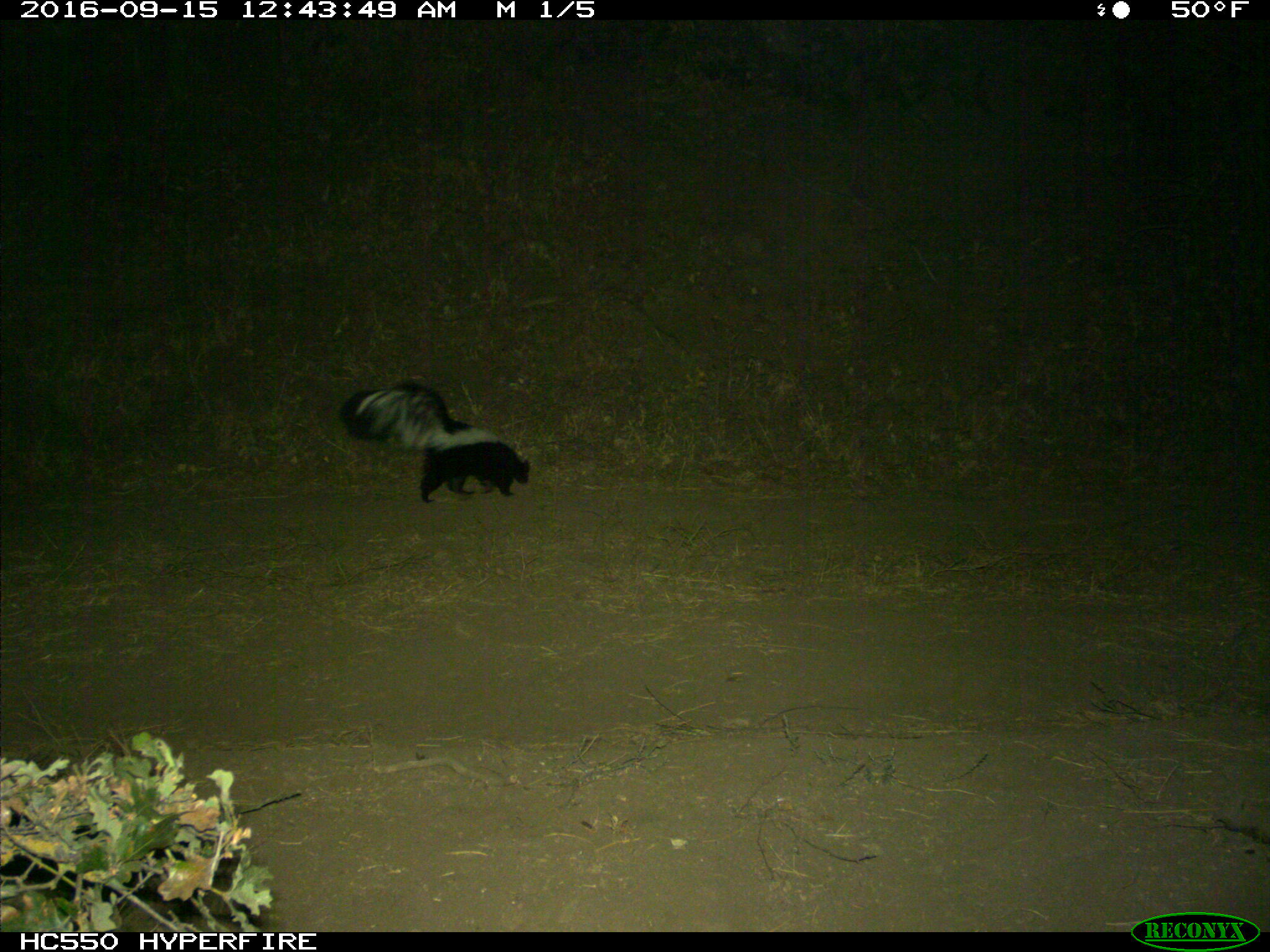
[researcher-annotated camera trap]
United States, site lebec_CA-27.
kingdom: Animalia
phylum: Chordata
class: Mammalia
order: Carnivora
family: Mephitidae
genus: Mephitis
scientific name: Mephitis mephitis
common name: striped skunk